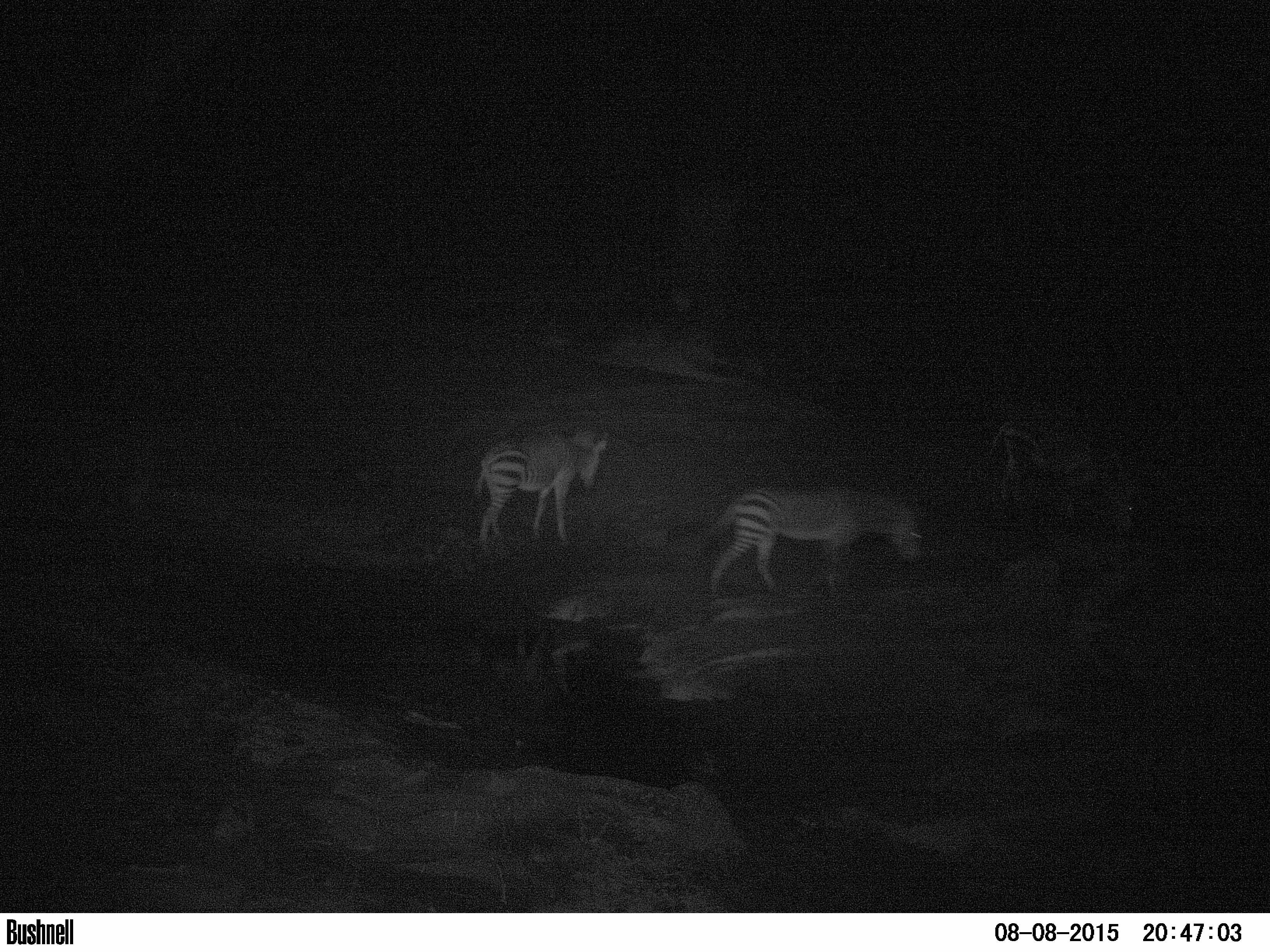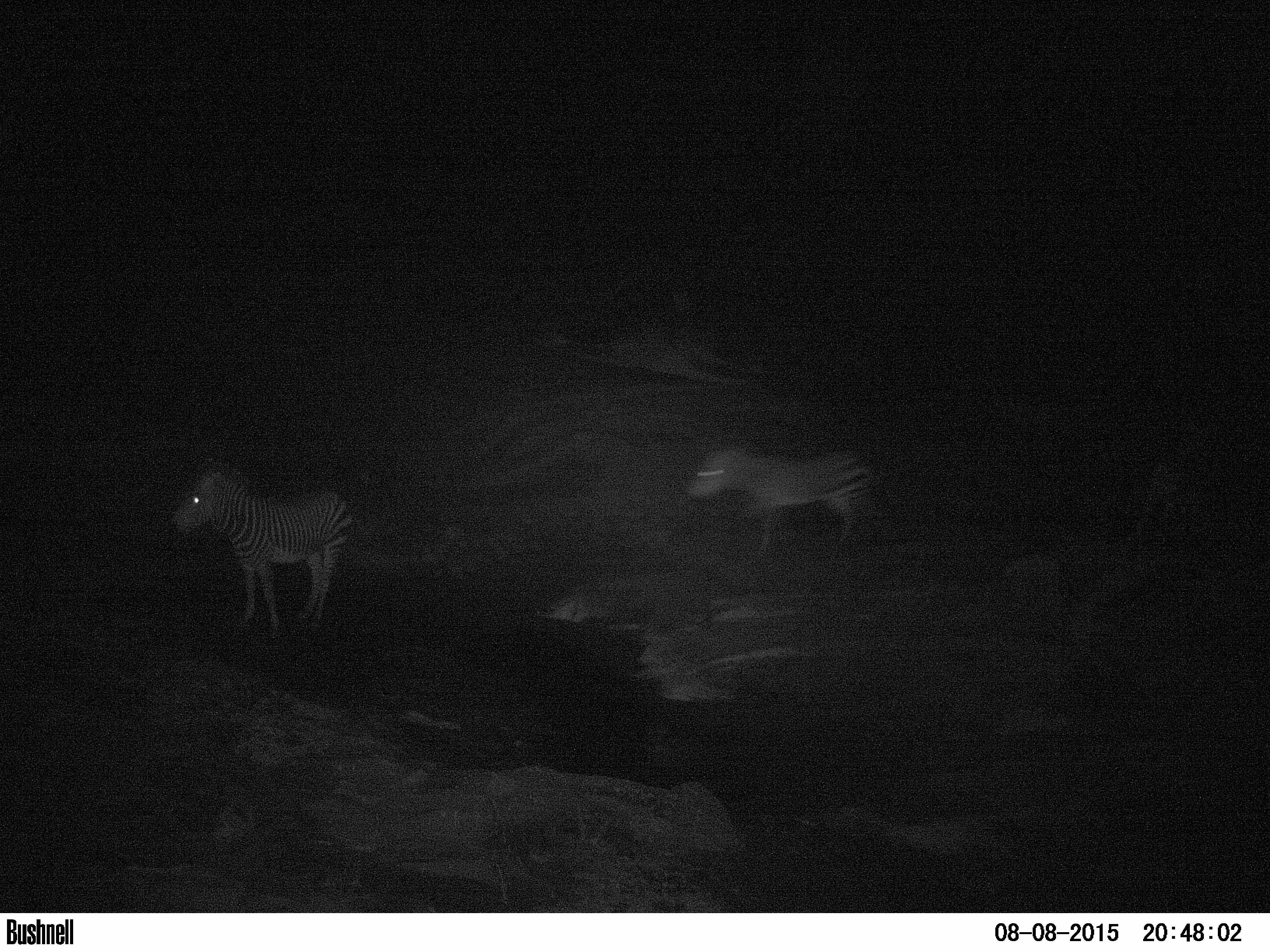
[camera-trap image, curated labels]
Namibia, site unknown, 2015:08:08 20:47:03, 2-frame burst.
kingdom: Animalia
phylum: Chordata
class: Mammalia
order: Perissodactyla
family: Equidae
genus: Equus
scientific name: Equus zebra hartmannae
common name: hartmann's mountain zebra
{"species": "Equus zebra hartmannae (hartmann's mountain zebra)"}